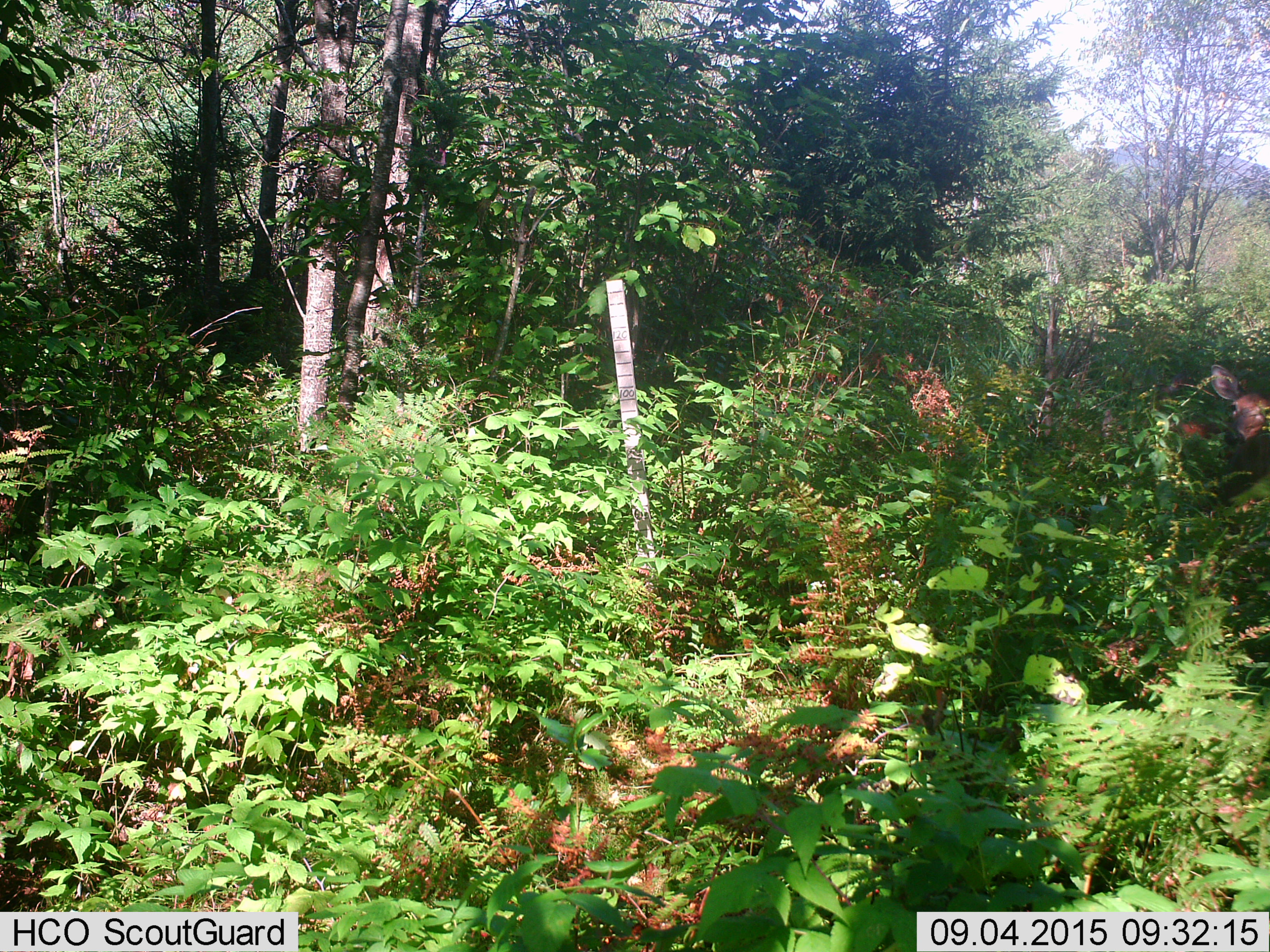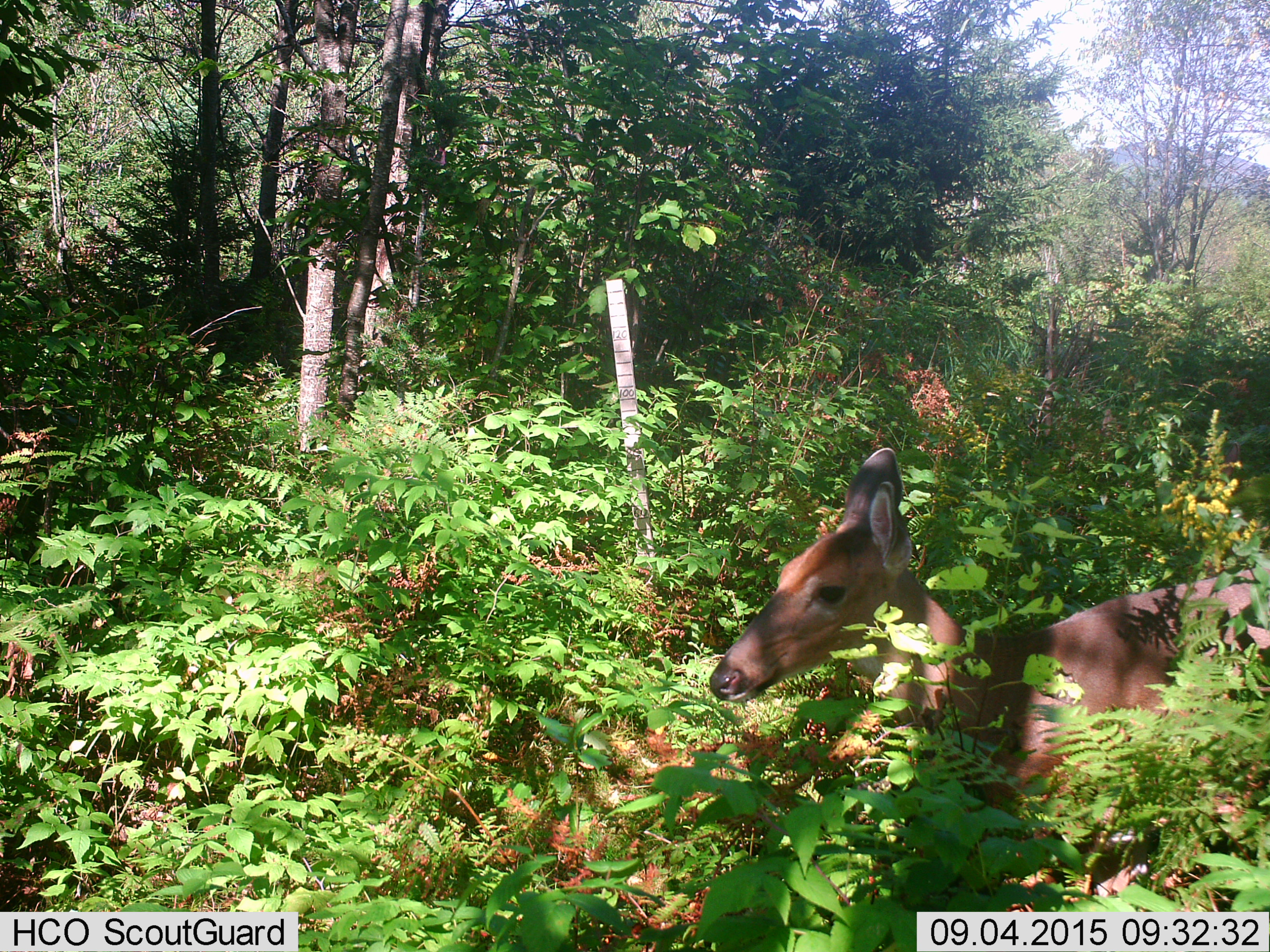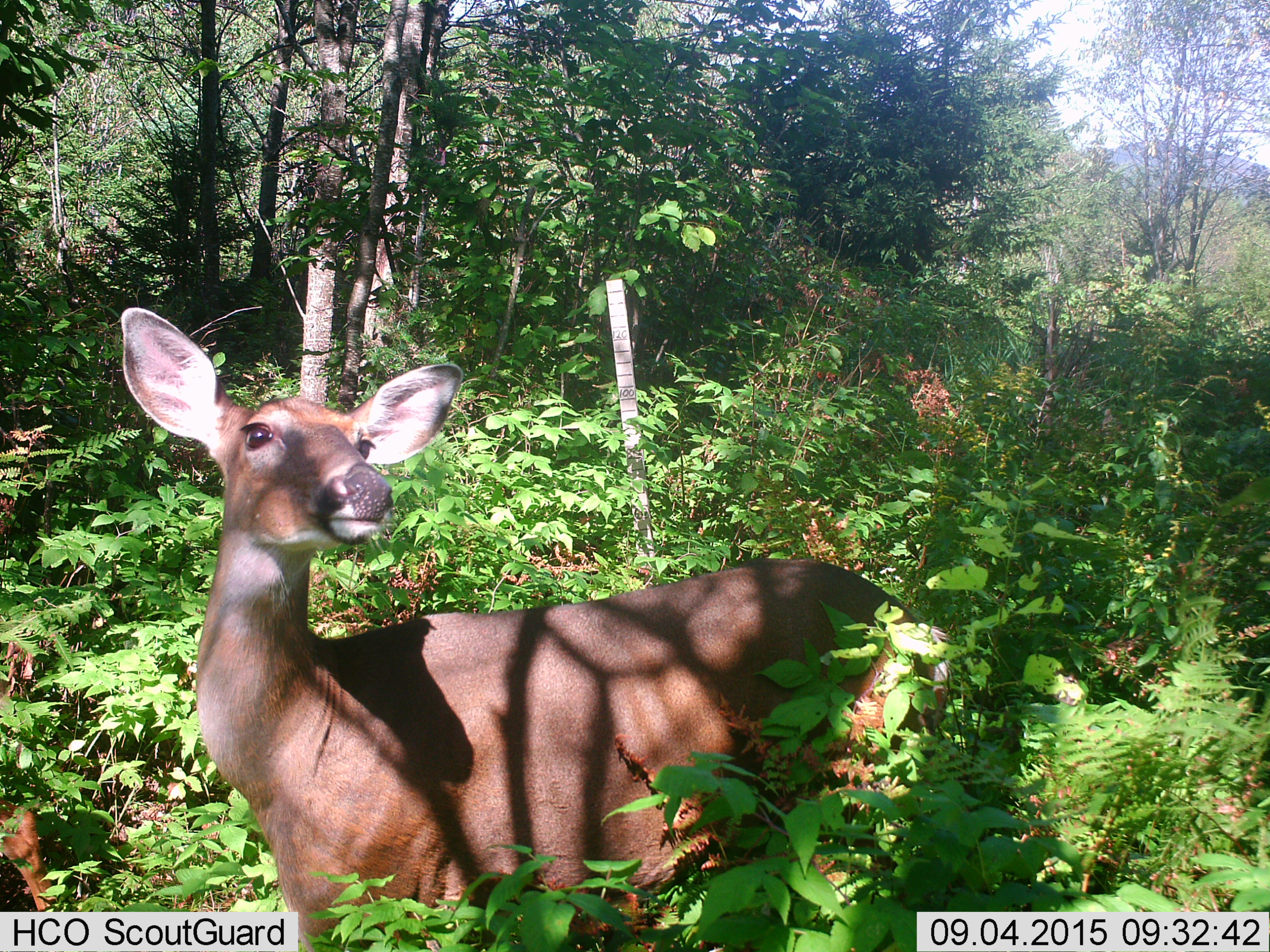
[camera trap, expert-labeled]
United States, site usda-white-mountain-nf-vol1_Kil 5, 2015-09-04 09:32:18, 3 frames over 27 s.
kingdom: Animalia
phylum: Chordata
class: Mammalia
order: Artiodactyla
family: Cervidae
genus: Odocoileus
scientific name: Odocoileus virginianus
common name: white-tailed deer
White-tailed deer (Odocoileus virginianus).